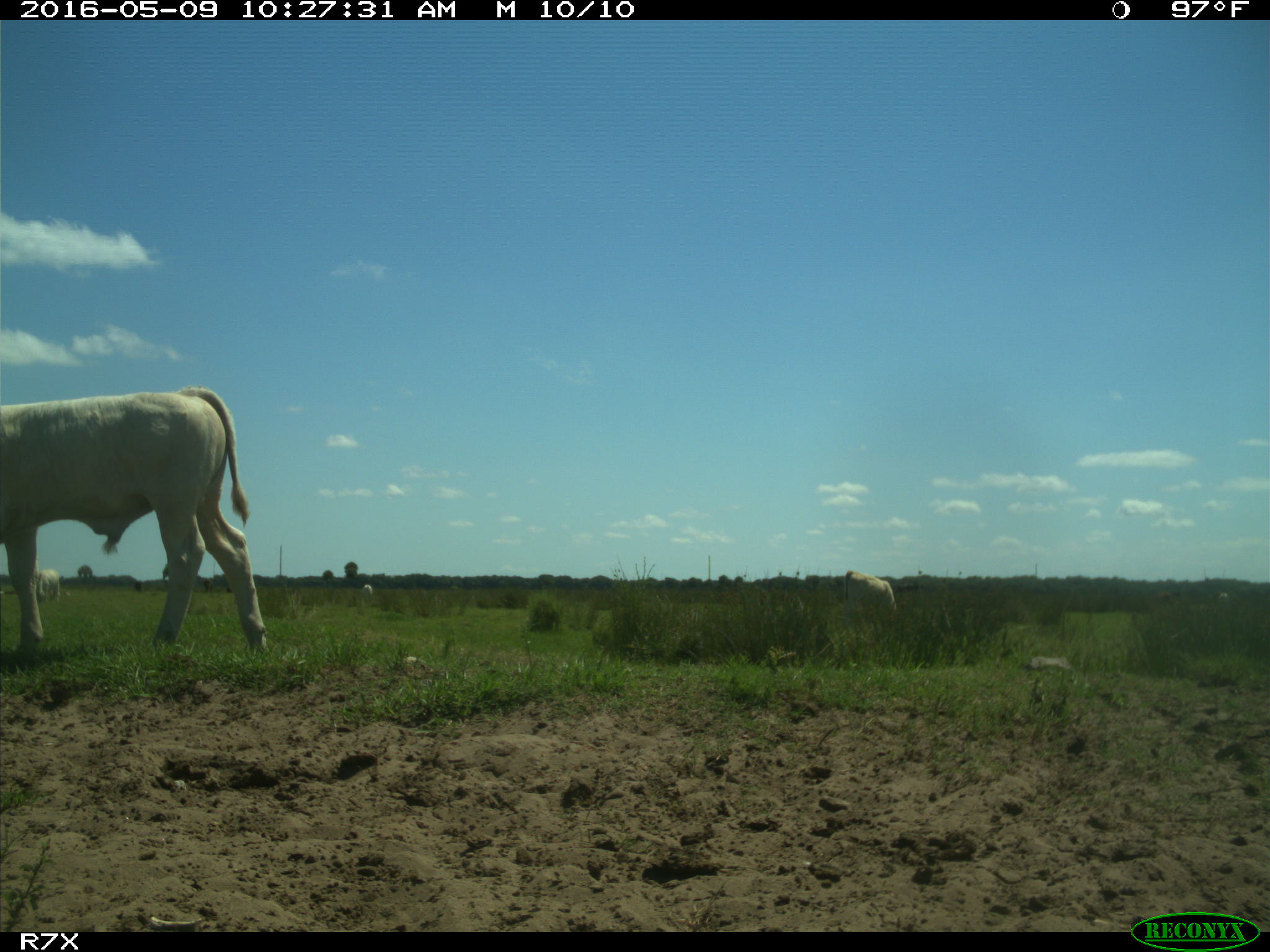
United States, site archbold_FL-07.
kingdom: Animalia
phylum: Chordata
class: Mammalia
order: Artiodactyla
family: Bovidae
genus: Bos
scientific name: Bos taurus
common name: domestic cow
Bos taurus (domestic cow).